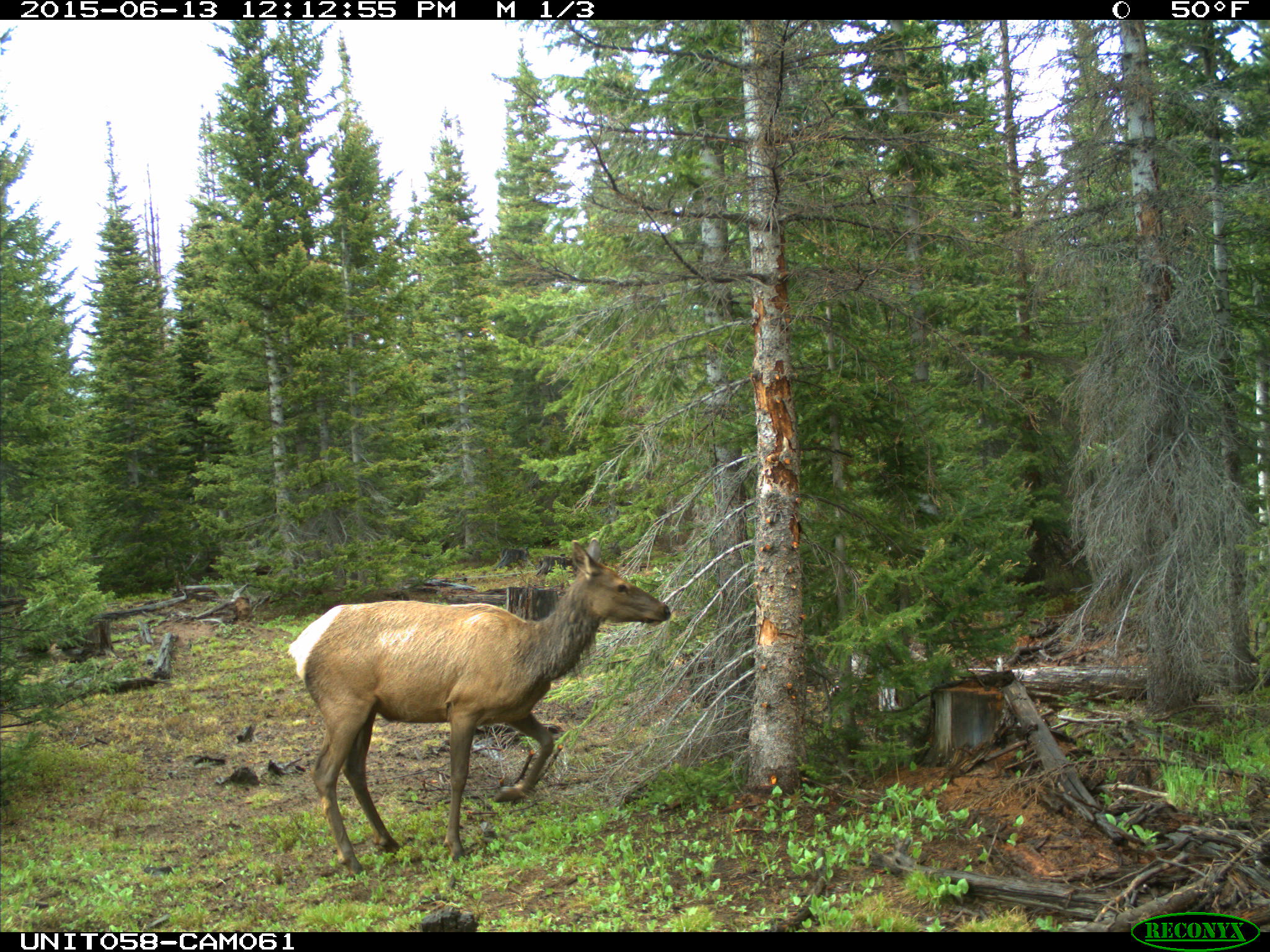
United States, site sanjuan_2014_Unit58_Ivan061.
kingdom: Animalia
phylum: Chordata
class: Mammalia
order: Artiodactyla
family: Cervidae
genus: Cervus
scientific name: Cervus elaphus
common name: red deer